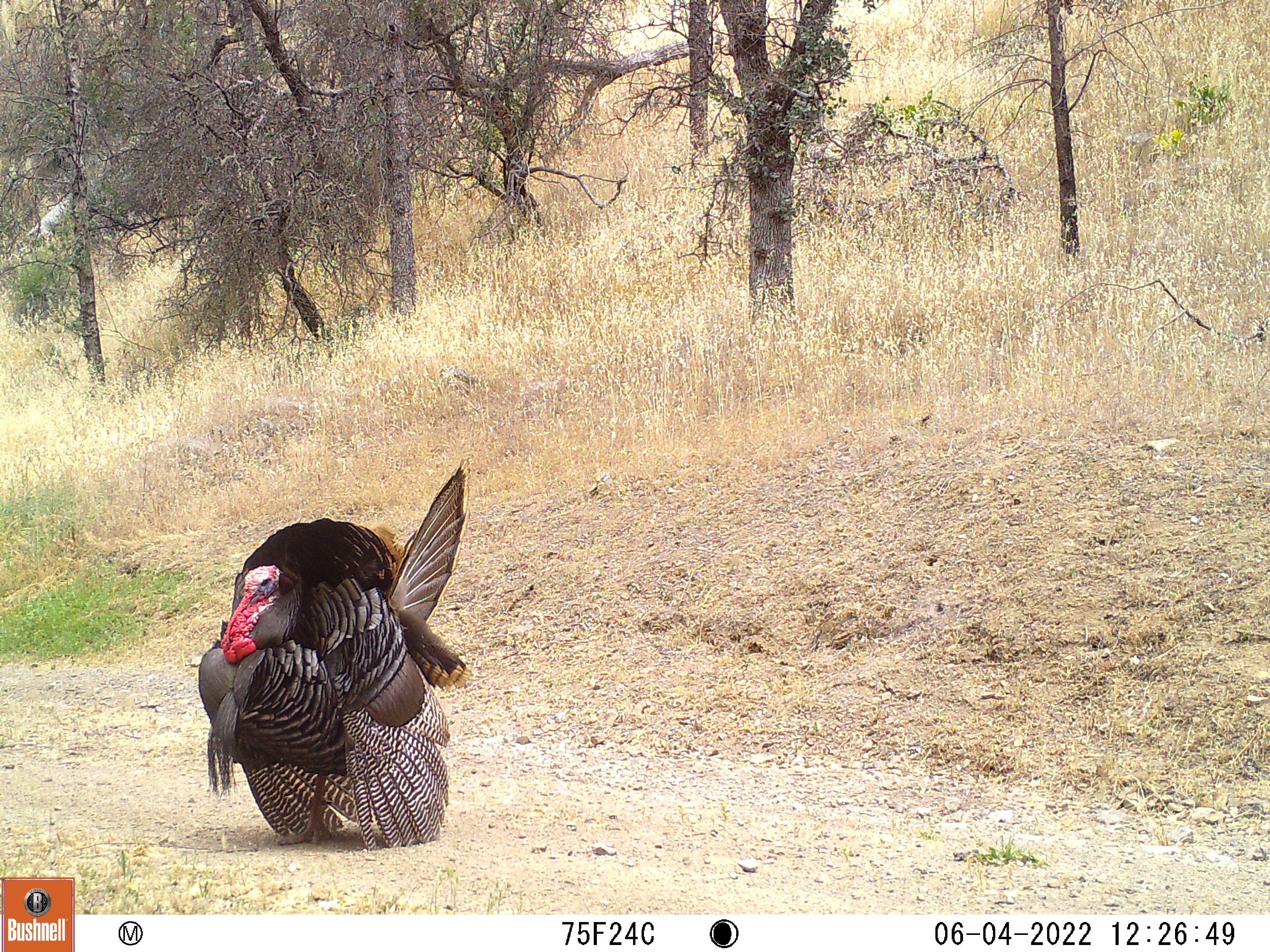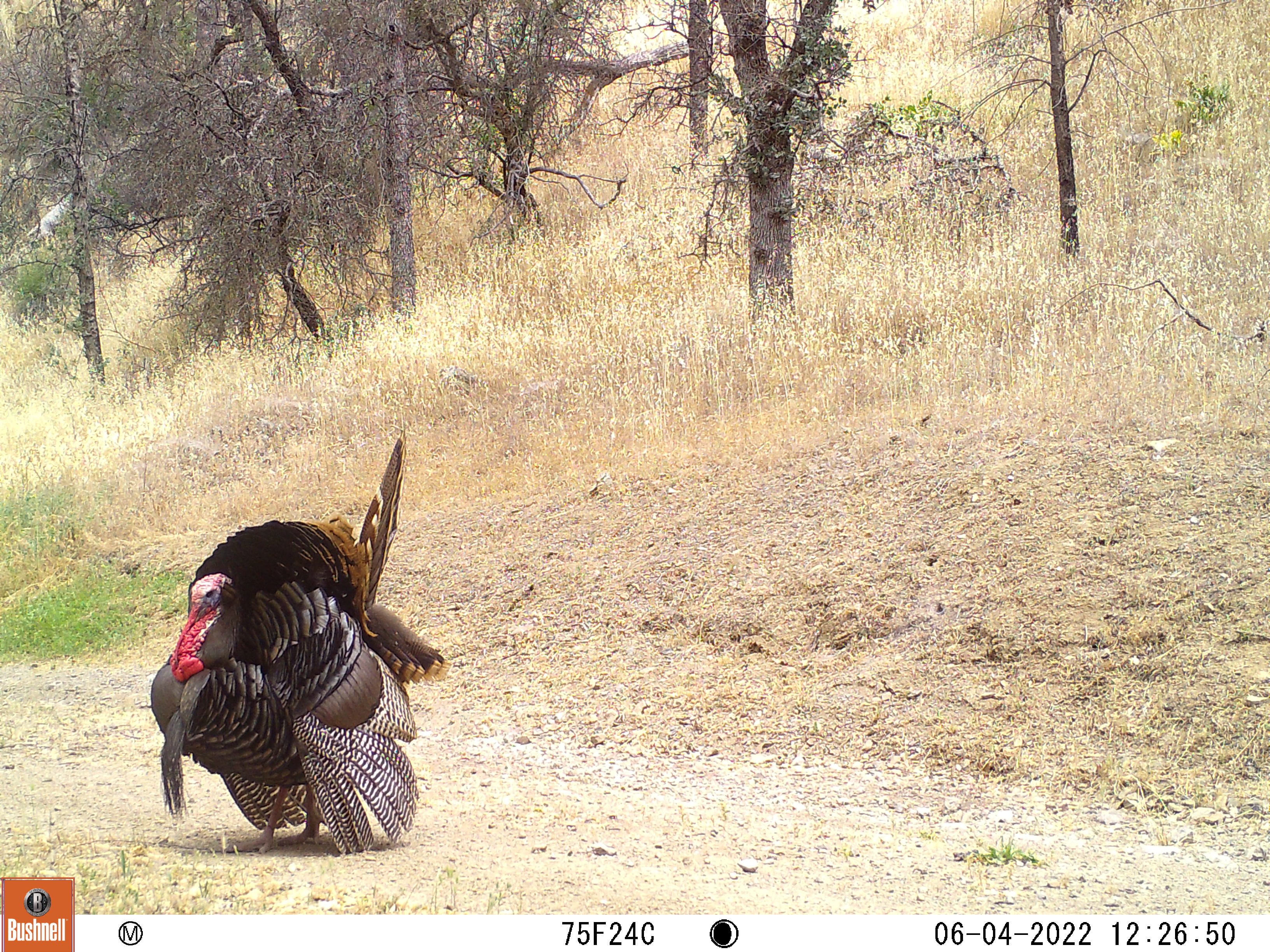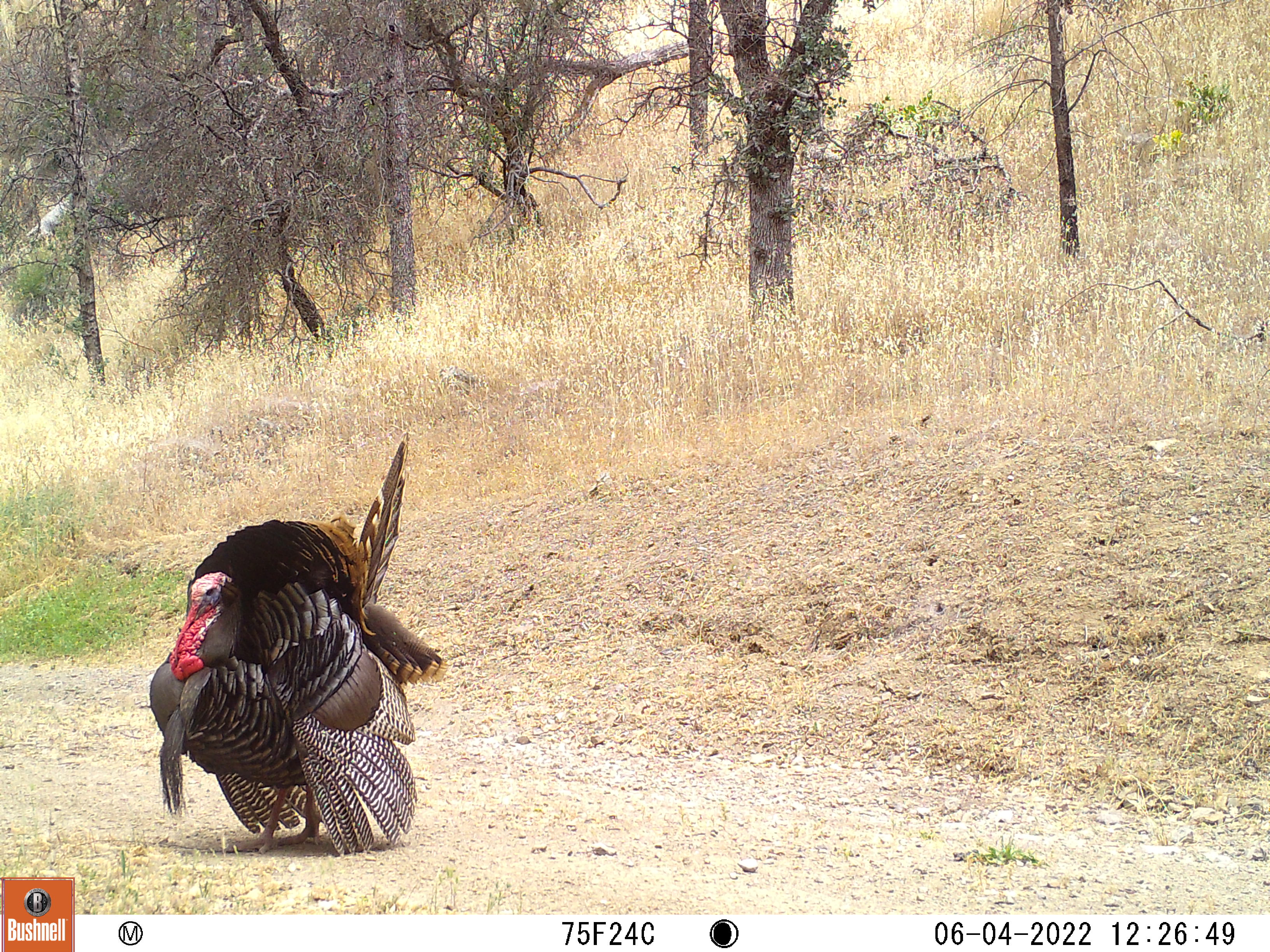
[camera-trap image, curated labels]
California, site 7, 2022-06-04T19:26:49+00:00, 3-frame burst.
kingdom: Animalia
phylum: Chordata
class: Aves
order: Galliformes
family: Phasianidae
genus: Meleagris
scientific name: Meleagris gallopavo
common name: turkey